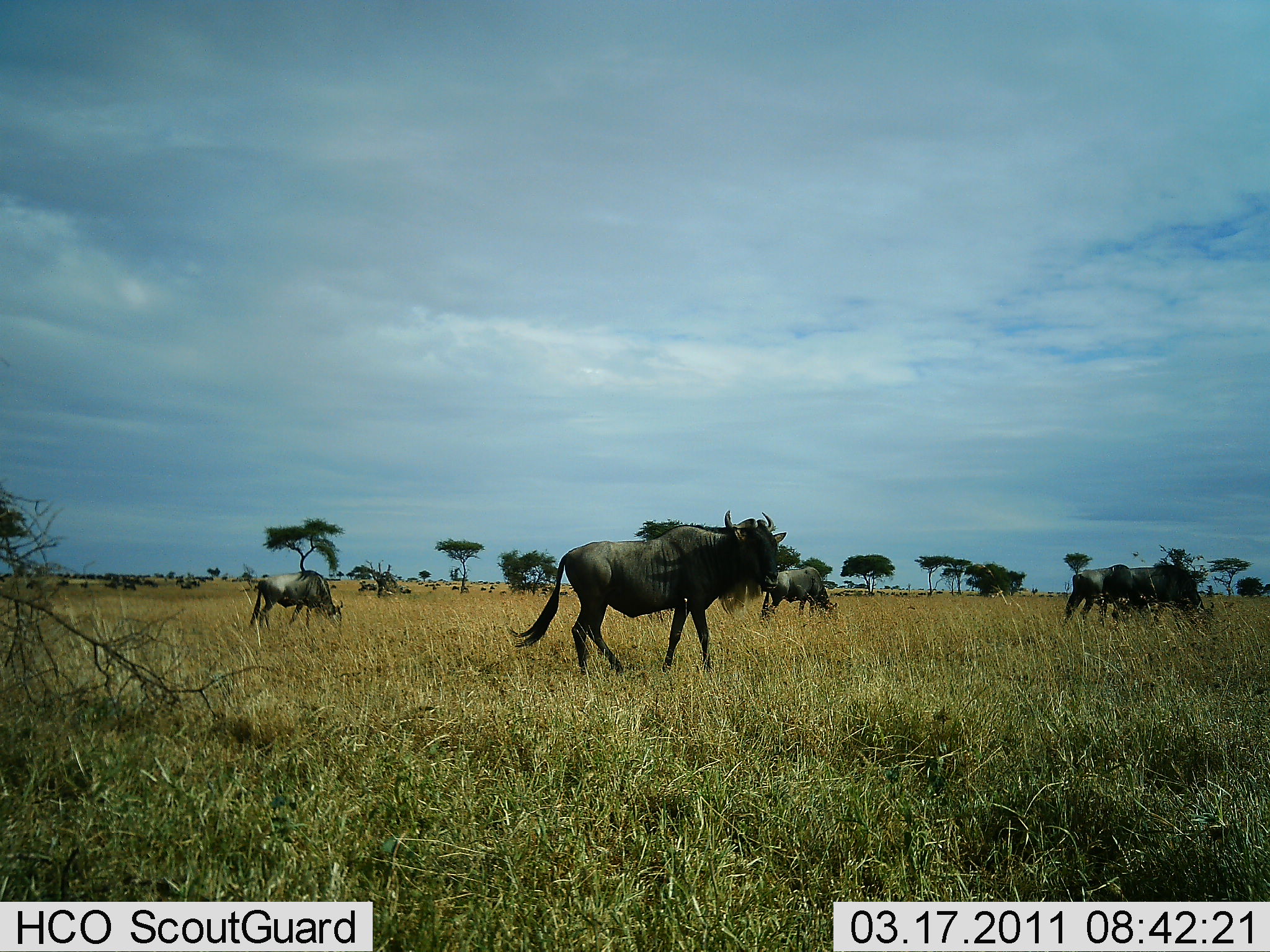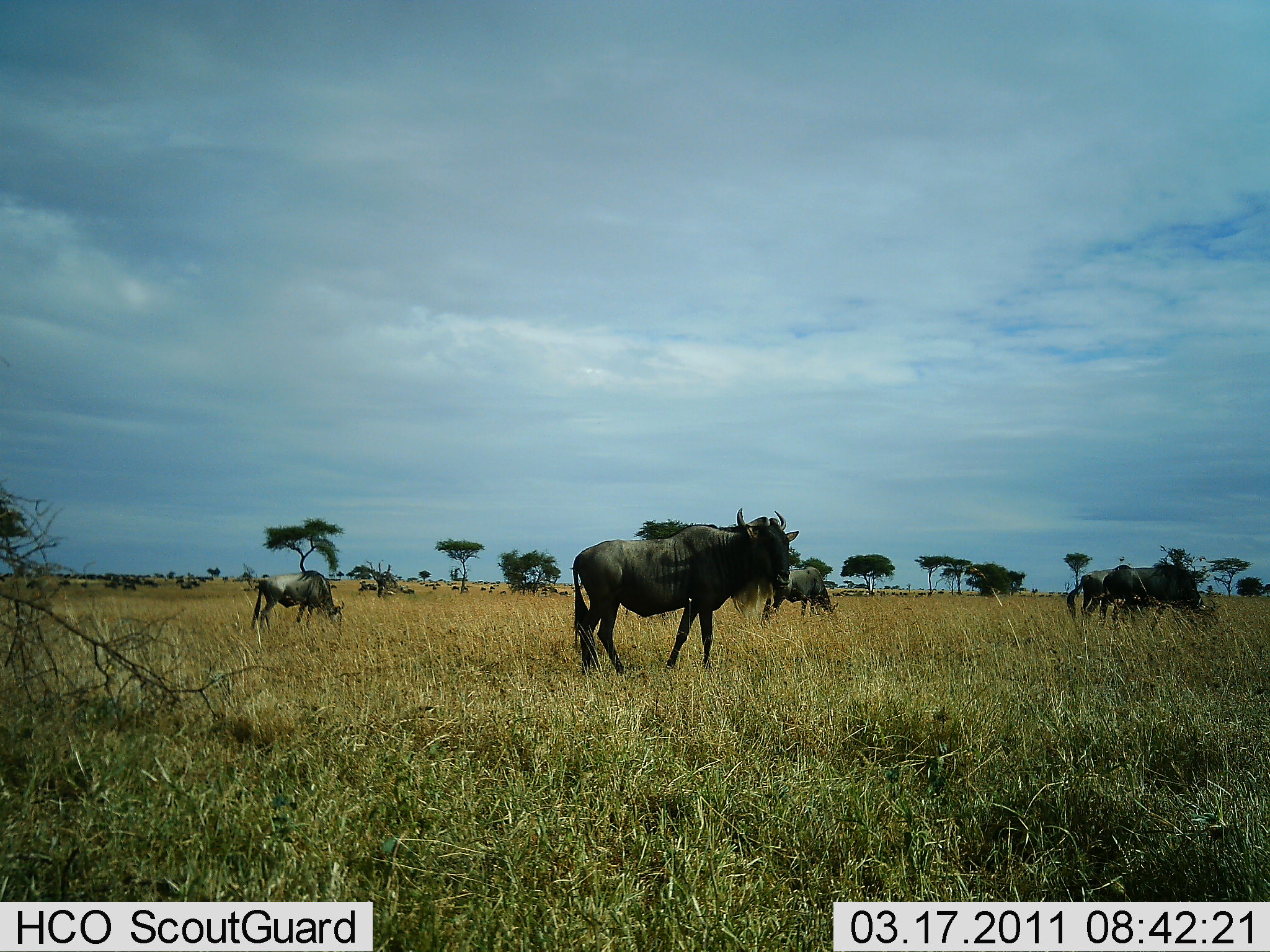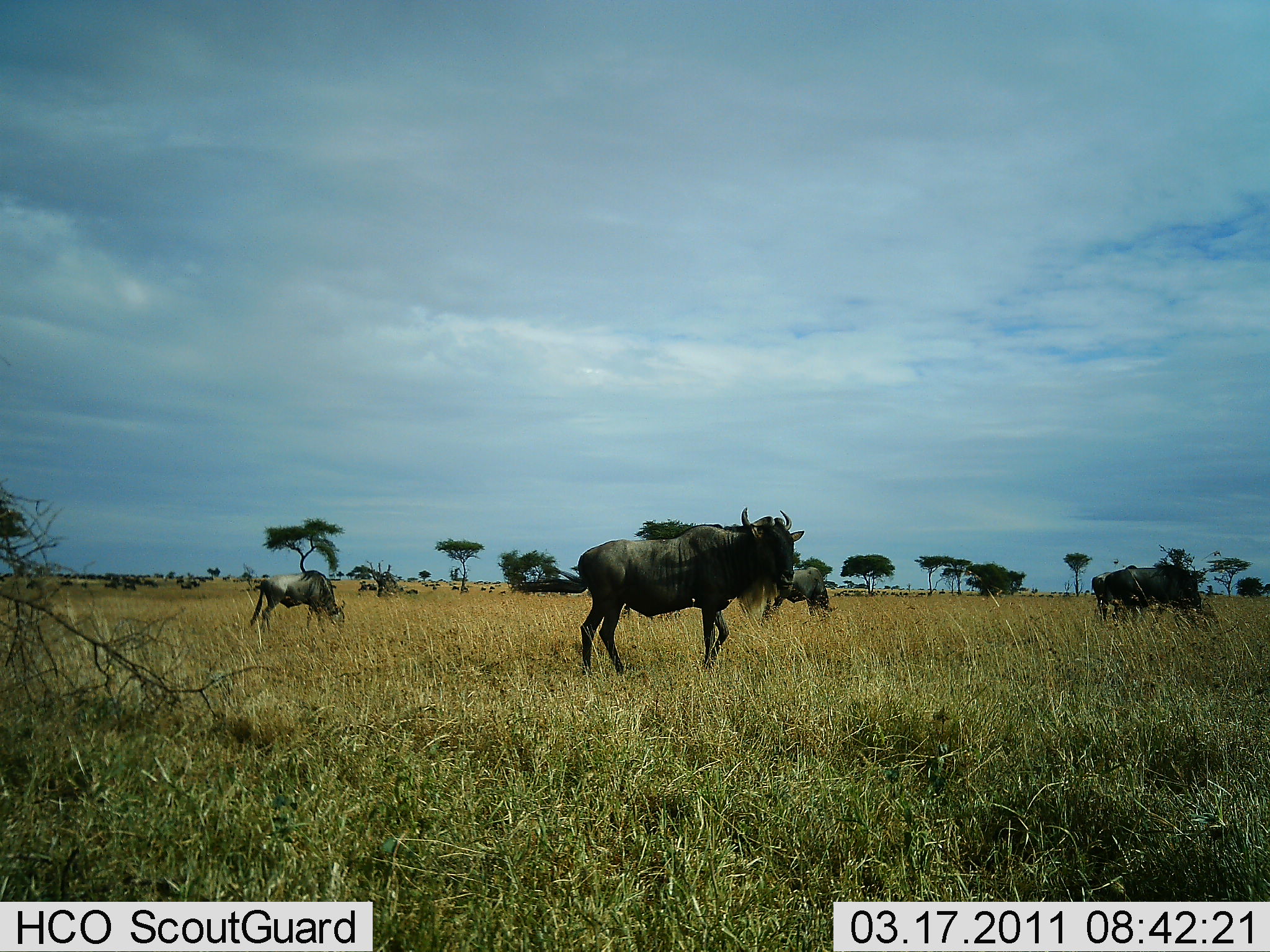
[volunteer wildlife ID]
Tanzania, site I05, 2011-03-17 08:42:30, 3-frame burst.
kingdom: Animalia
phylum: Chordata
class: Mammalia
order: Artiodactyla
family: Bovidae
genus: Connochaetes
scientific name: Connochaetes taurinus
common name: blue wildebeest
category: wildebeest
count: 5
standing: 60%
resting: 0%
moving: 33%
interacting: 0%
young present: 7%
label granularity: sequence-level